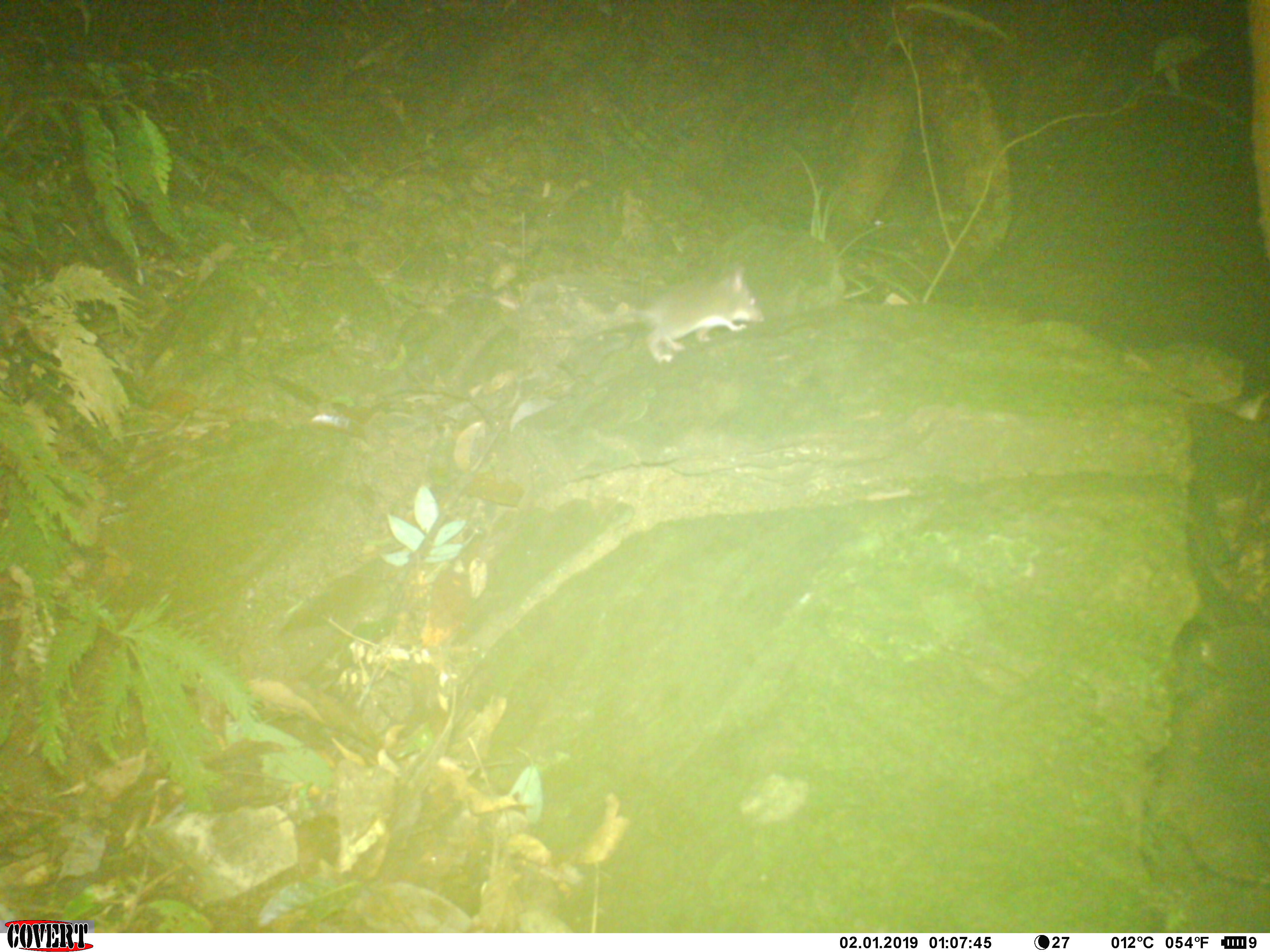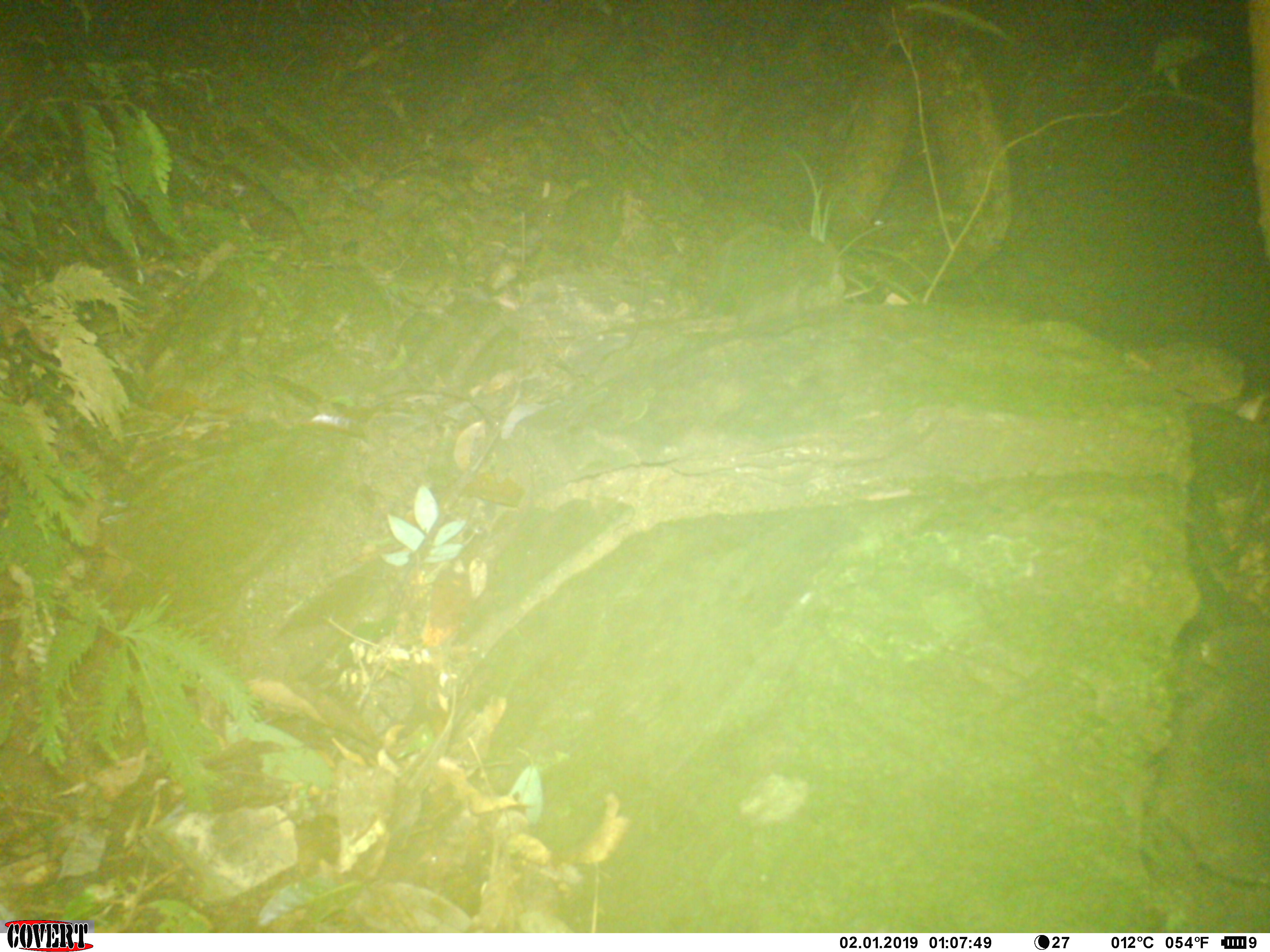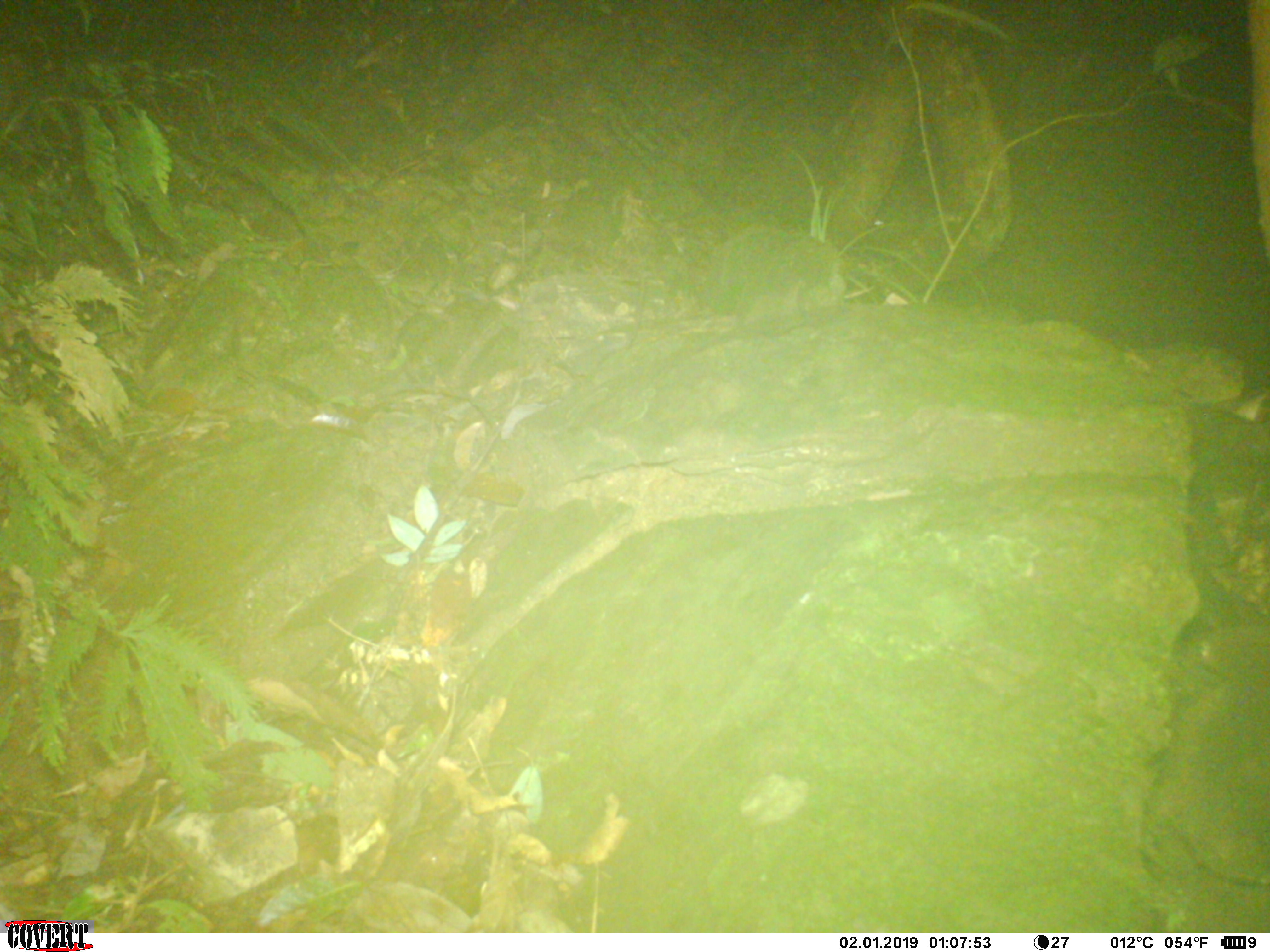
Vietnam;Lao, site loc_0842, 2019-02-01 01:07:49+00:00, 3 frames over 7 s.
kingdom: Animalia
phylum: Chordata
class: Mammalia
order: Rodentia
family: Muridae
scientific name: Muridae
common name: old-world mice and rats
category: unidentified murid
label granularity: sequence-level